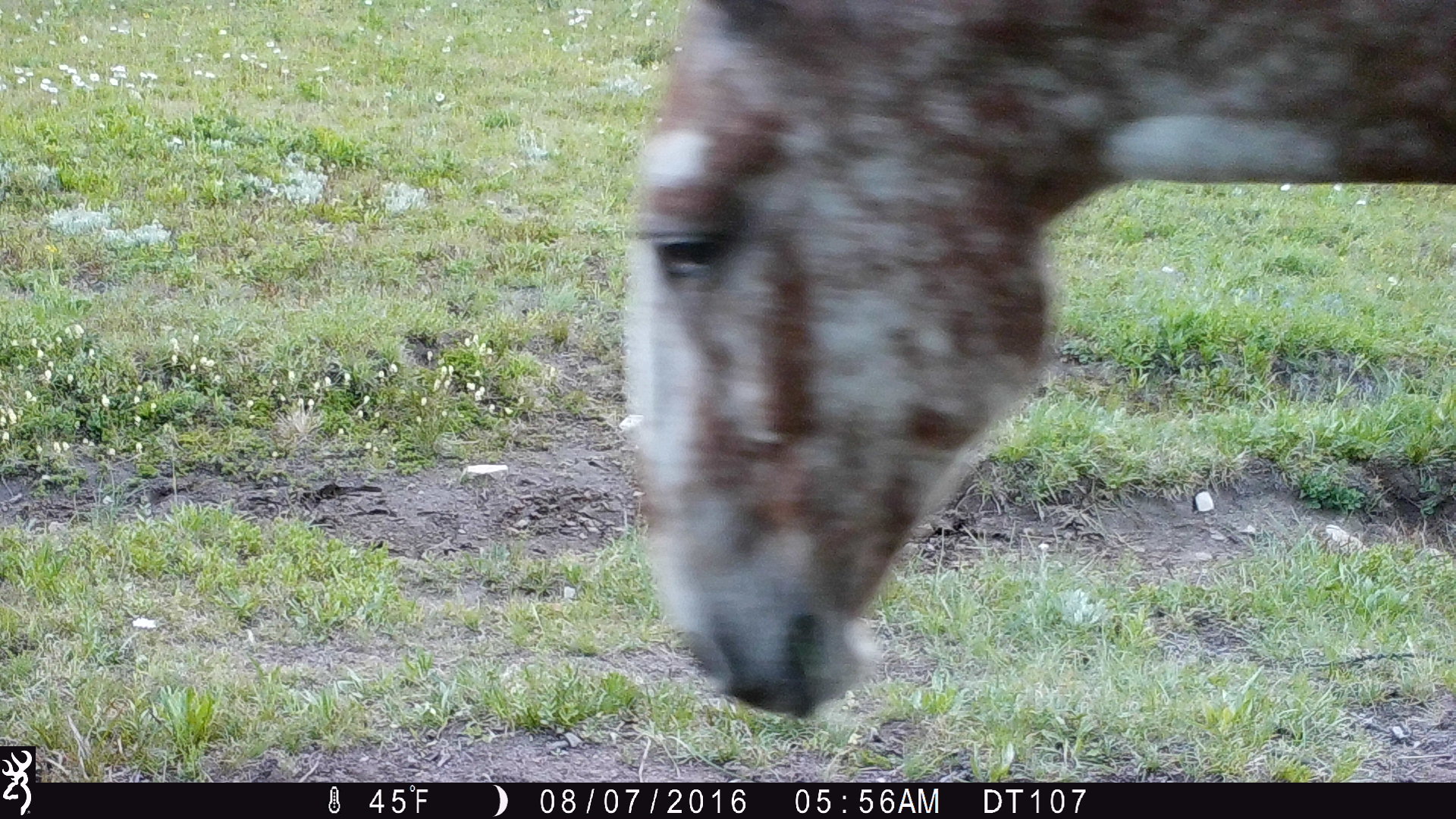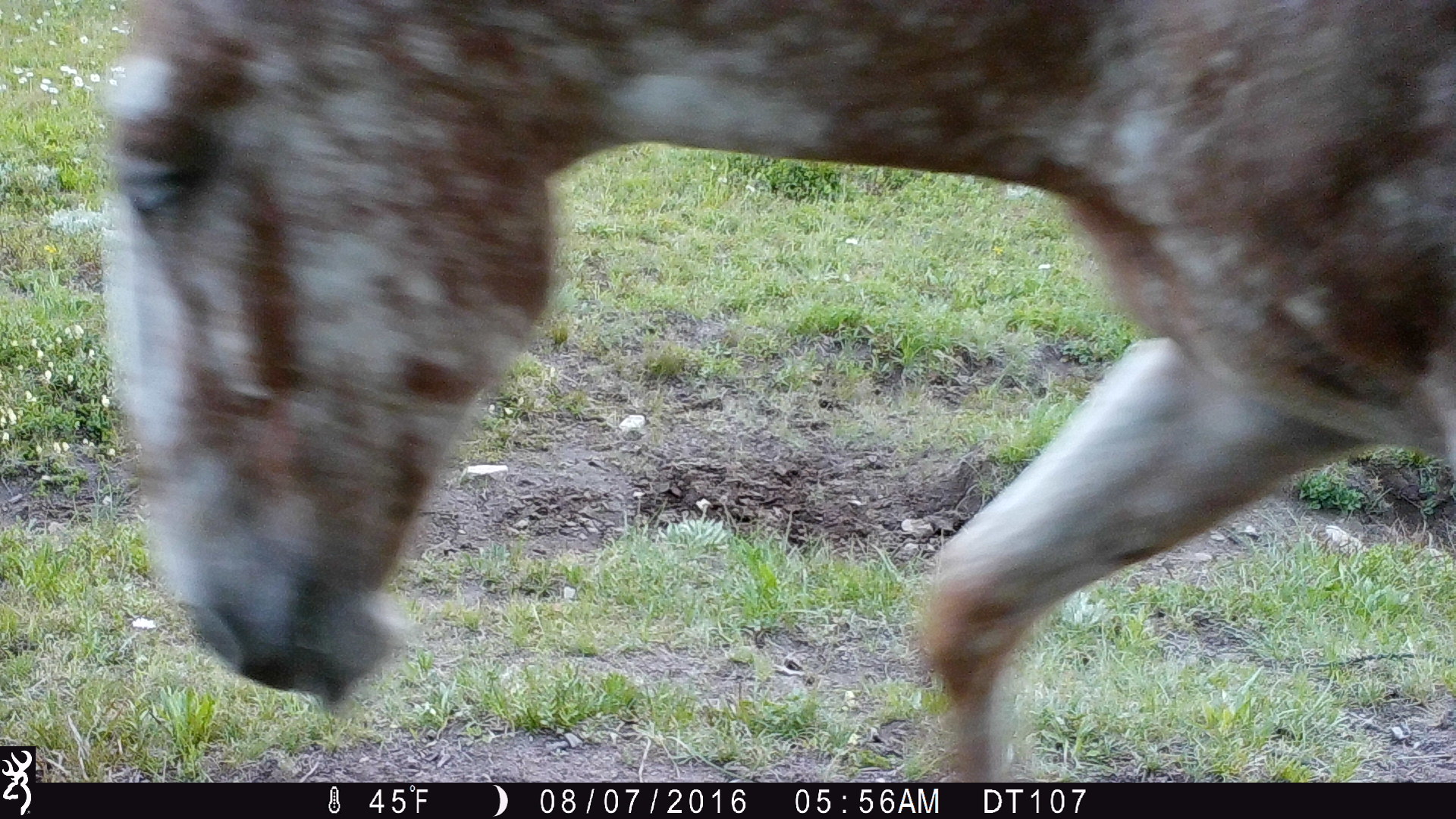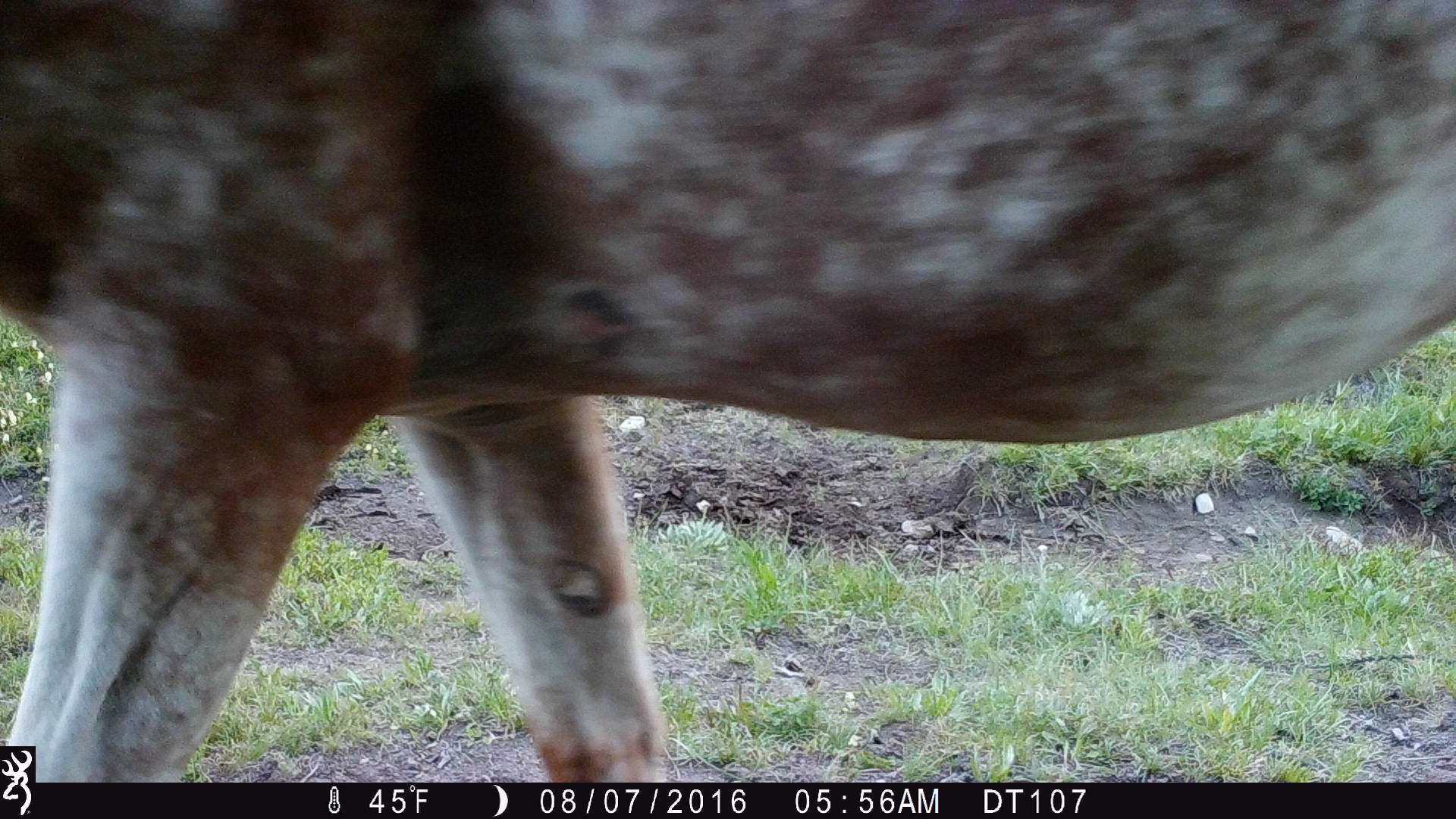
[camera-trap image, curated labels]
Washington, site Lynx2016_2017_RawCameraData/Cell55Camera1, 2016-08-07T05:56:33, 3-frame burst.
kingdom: Animalia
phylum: Chordata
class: Mammalia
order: Perissodactyla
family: Equidae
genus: Equus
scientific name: Equus caballus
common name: domestic horse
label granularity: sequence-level